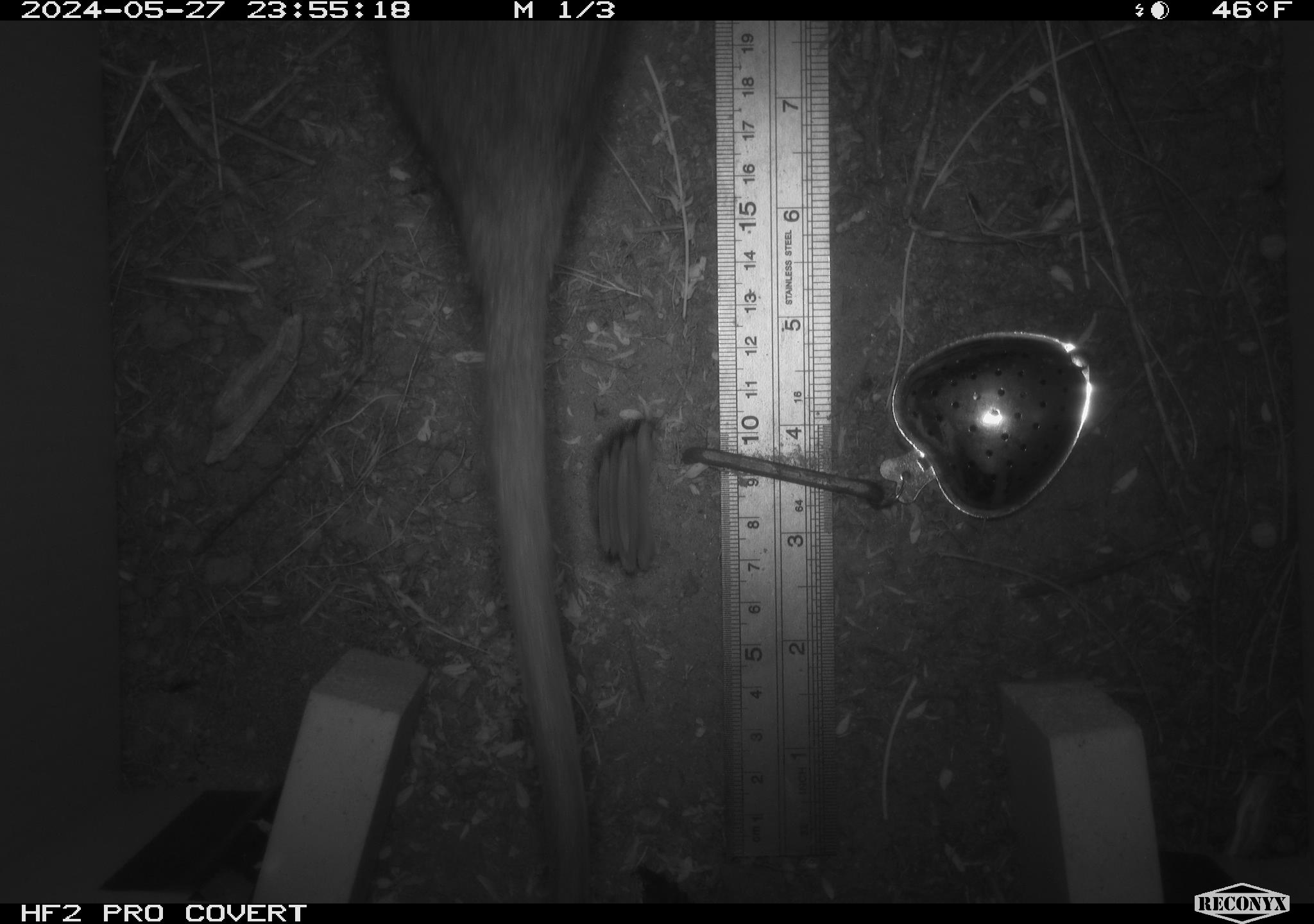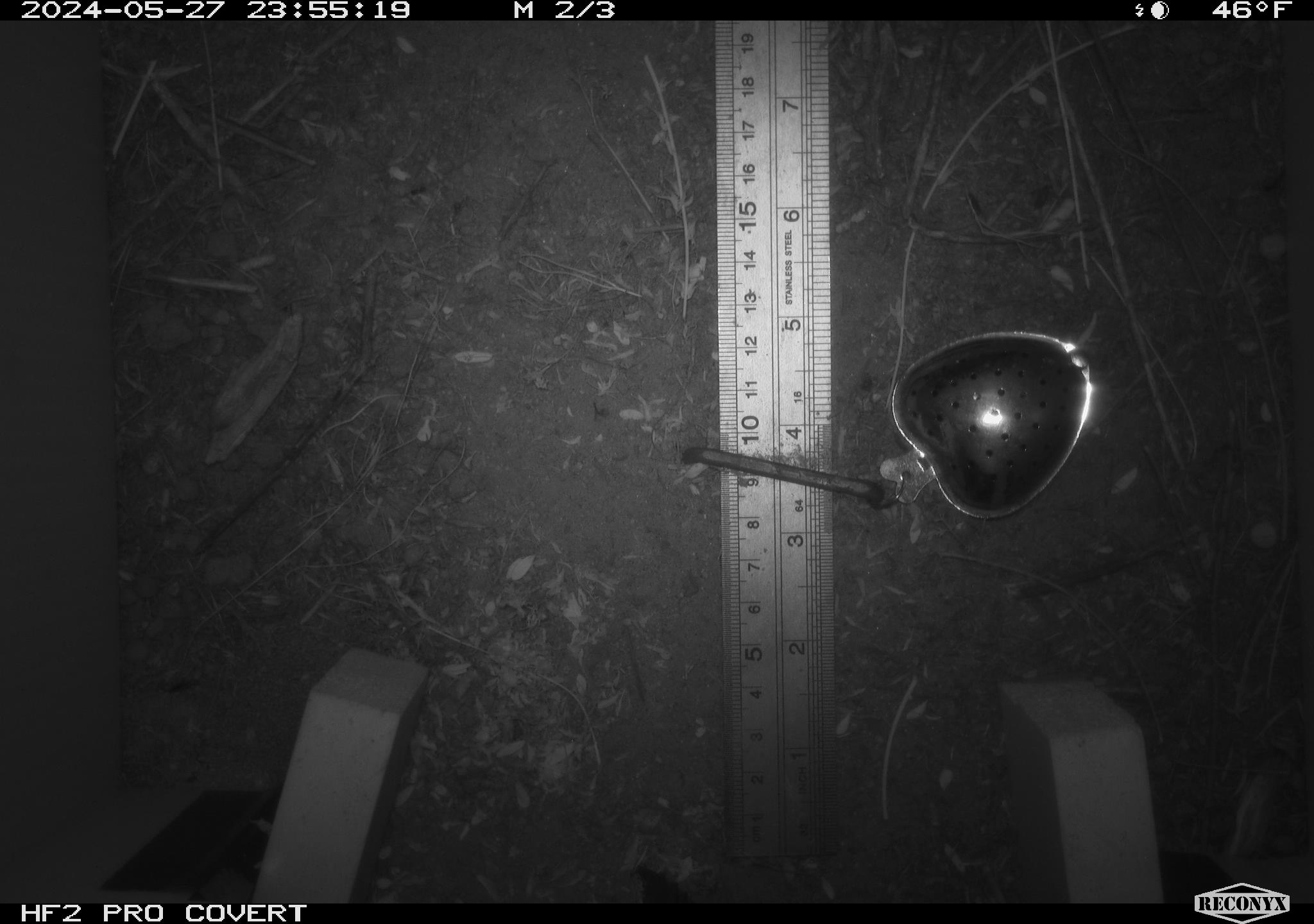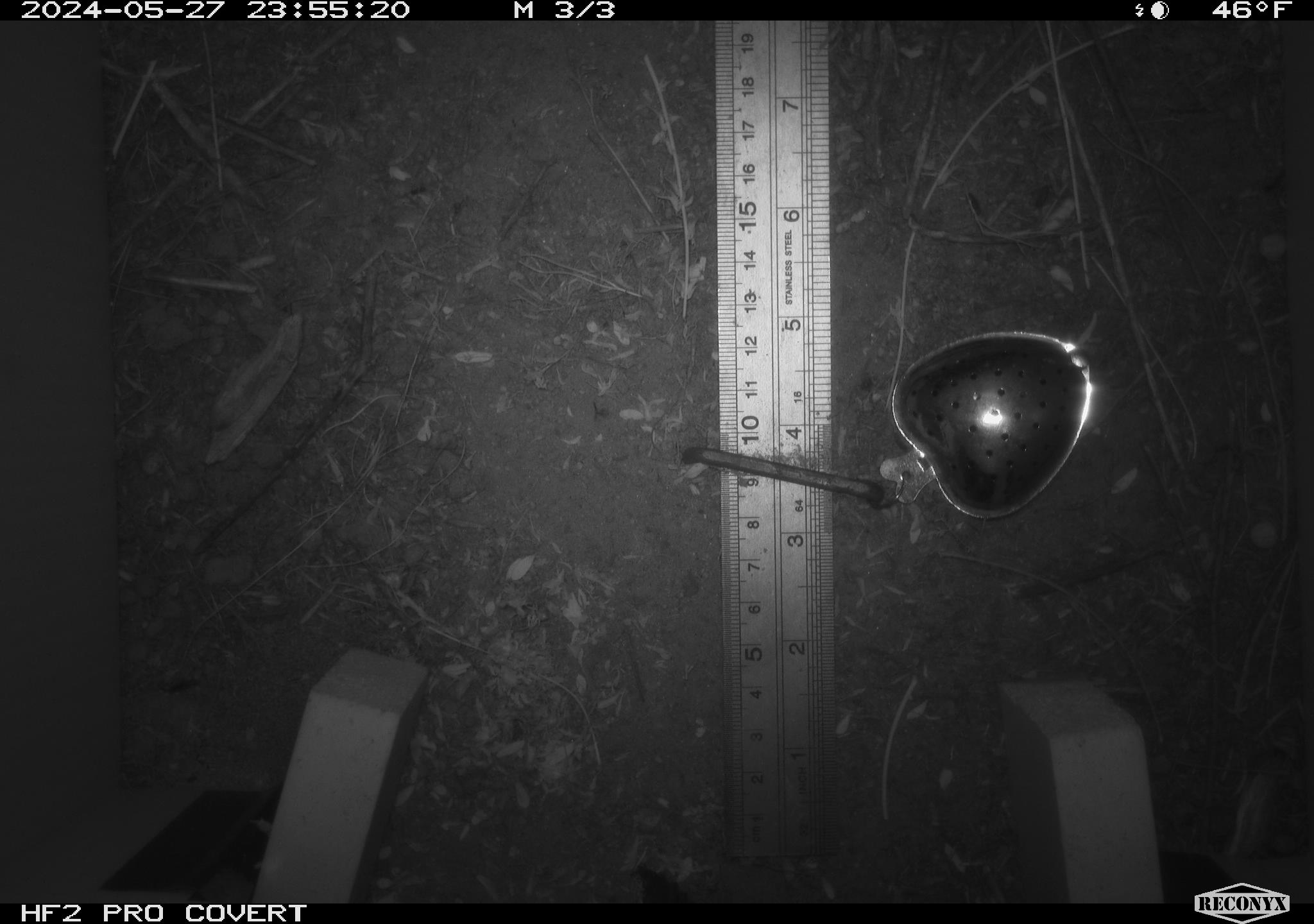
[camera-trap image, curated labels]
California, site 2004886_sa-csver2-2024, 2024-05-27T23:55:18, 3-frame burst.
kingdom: Animalia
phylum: Chordata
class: Mammalia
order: Rodentia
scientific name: Rodentia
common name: rodent